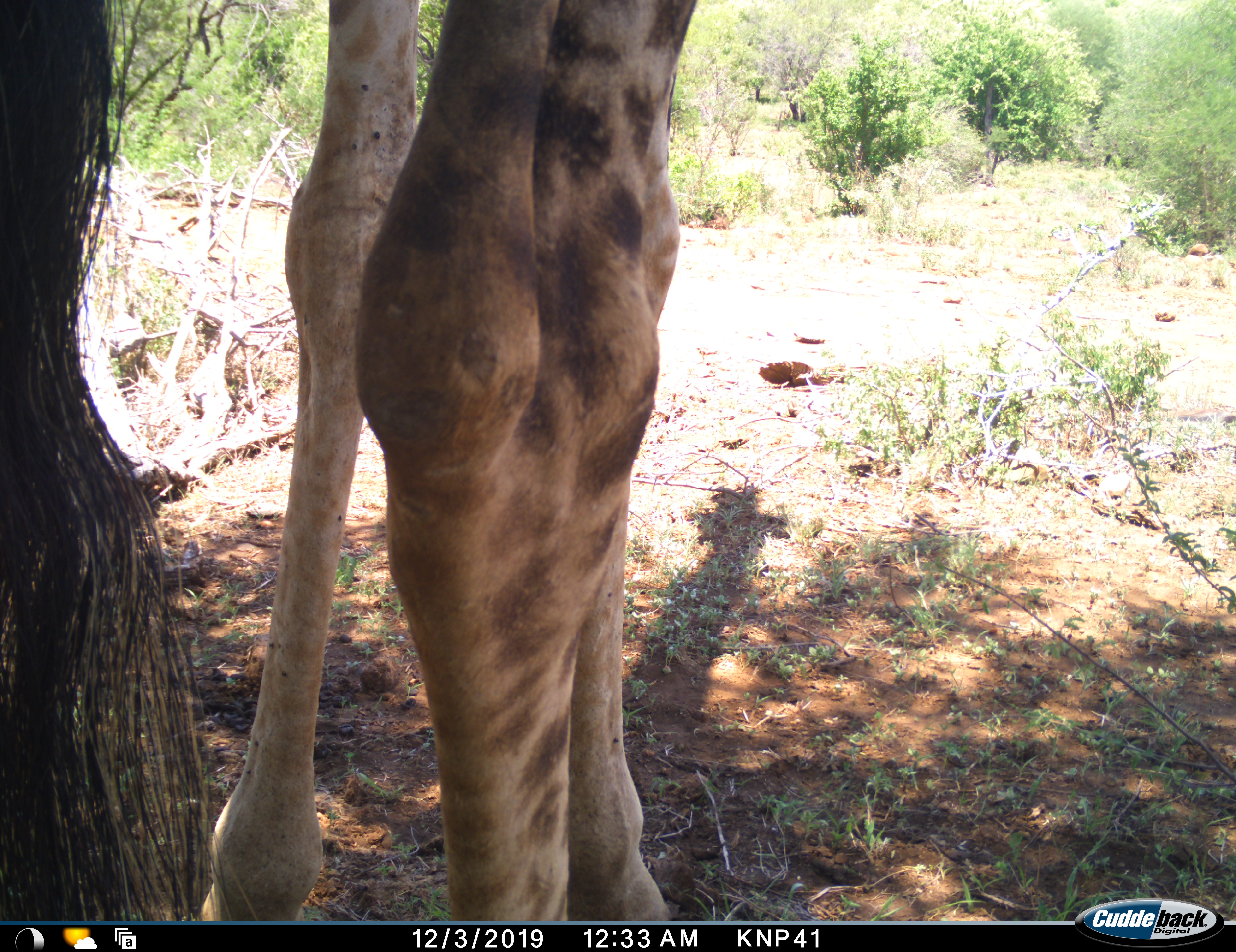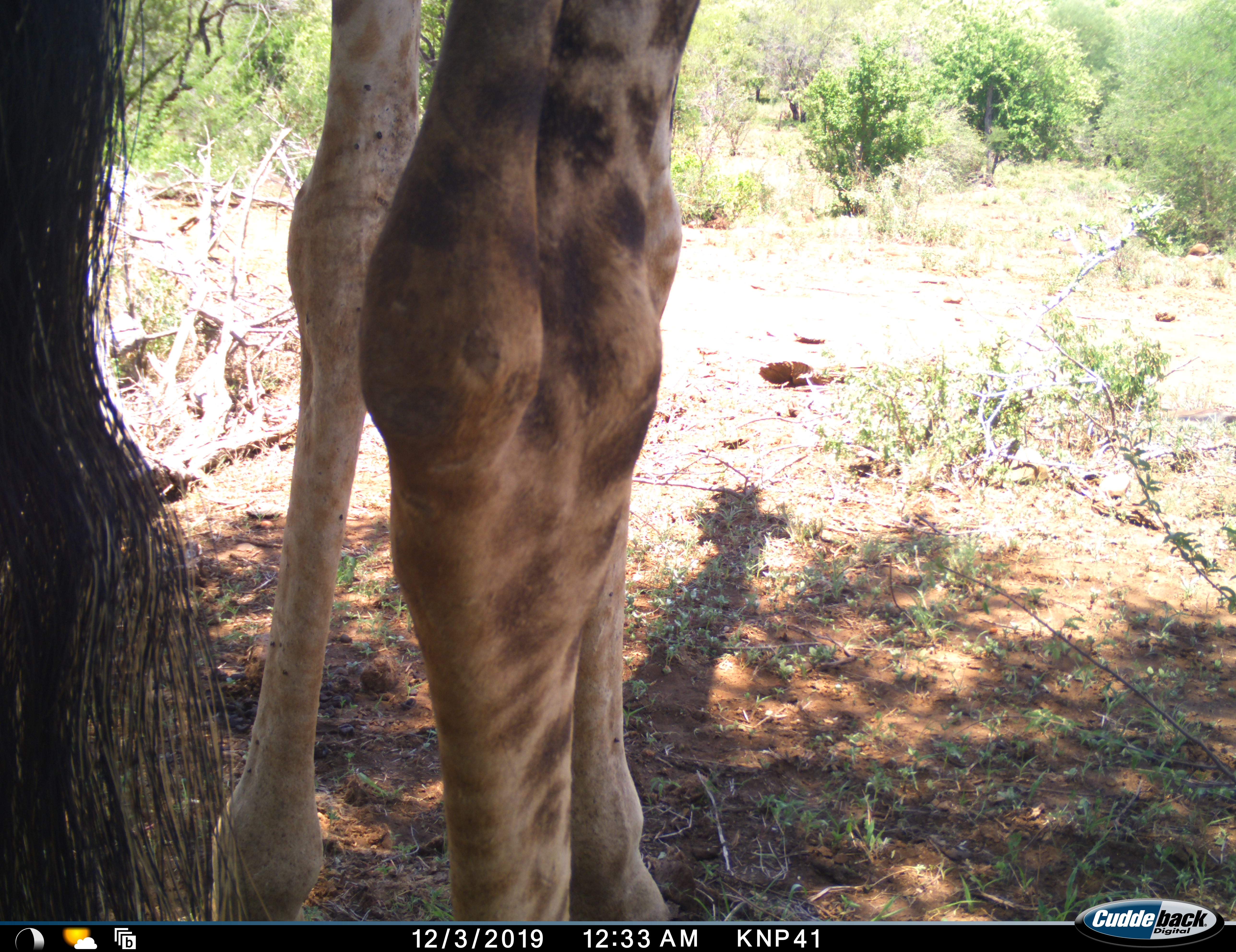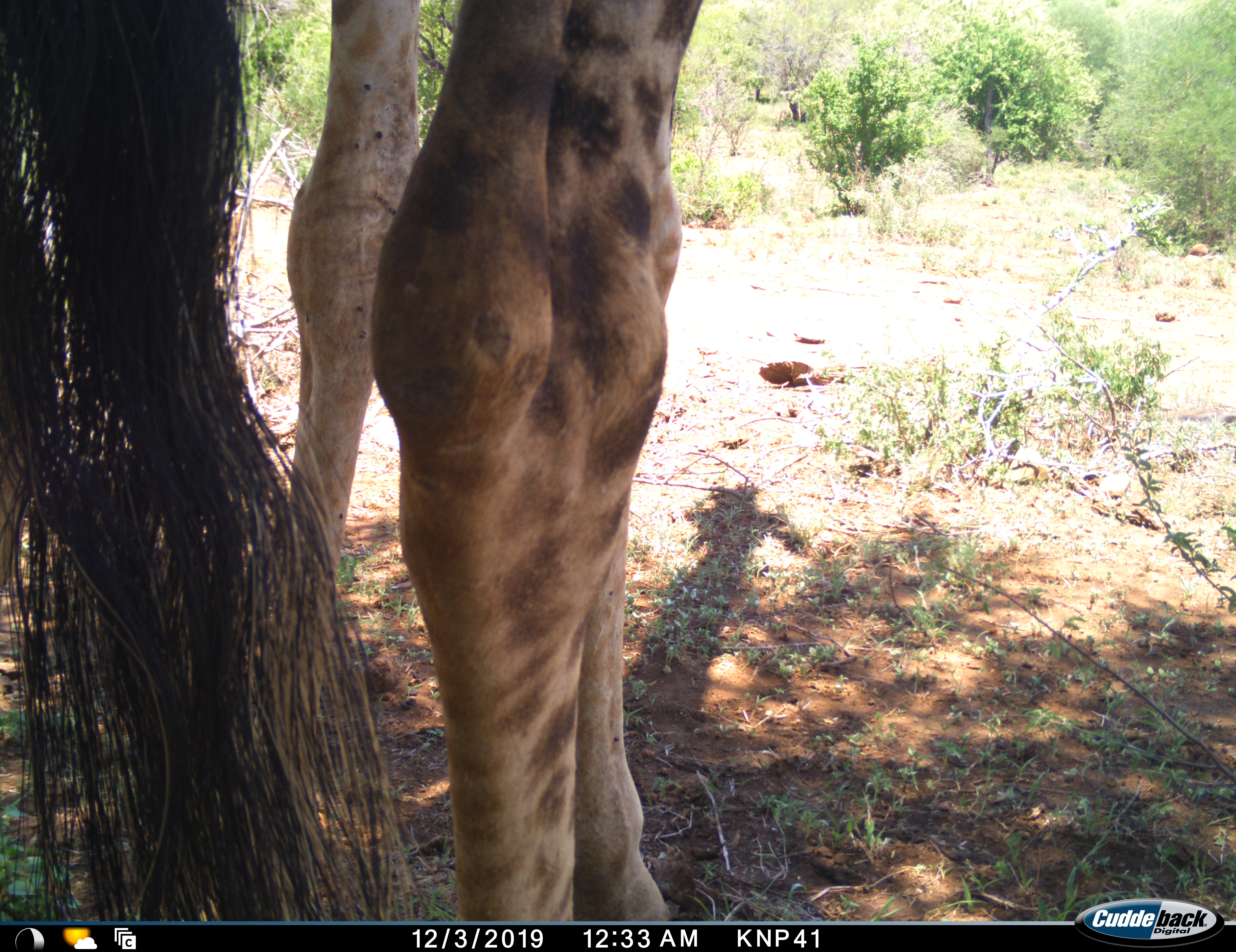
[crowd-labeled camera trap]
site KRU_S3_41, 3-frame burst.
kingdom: Animalia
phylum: Chordata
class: Mammalia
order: Artiodactyla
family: Giraffidae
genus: Giraffa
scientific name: Giraffa camelopardalis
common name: giraffe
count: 1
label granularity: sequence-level